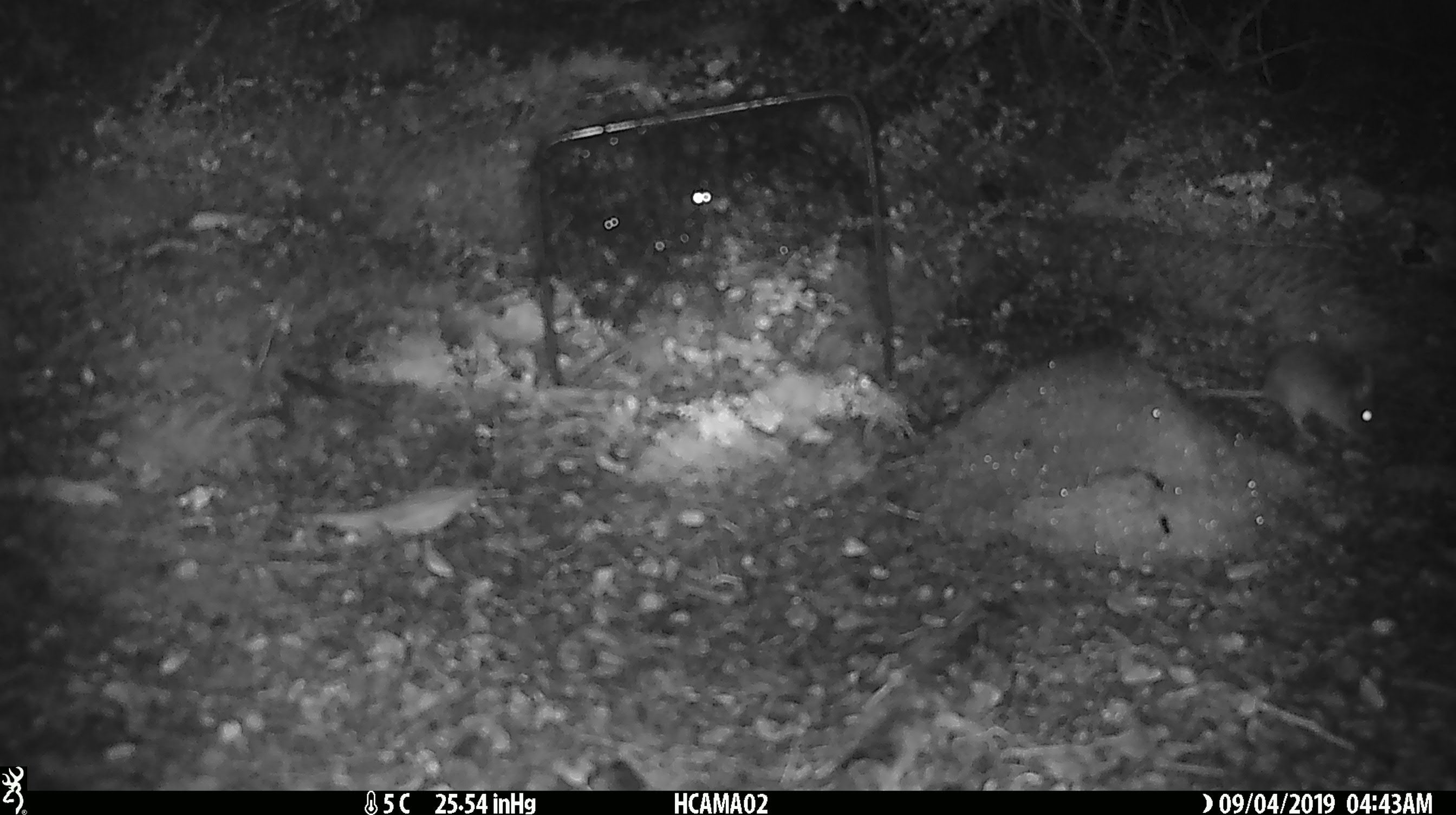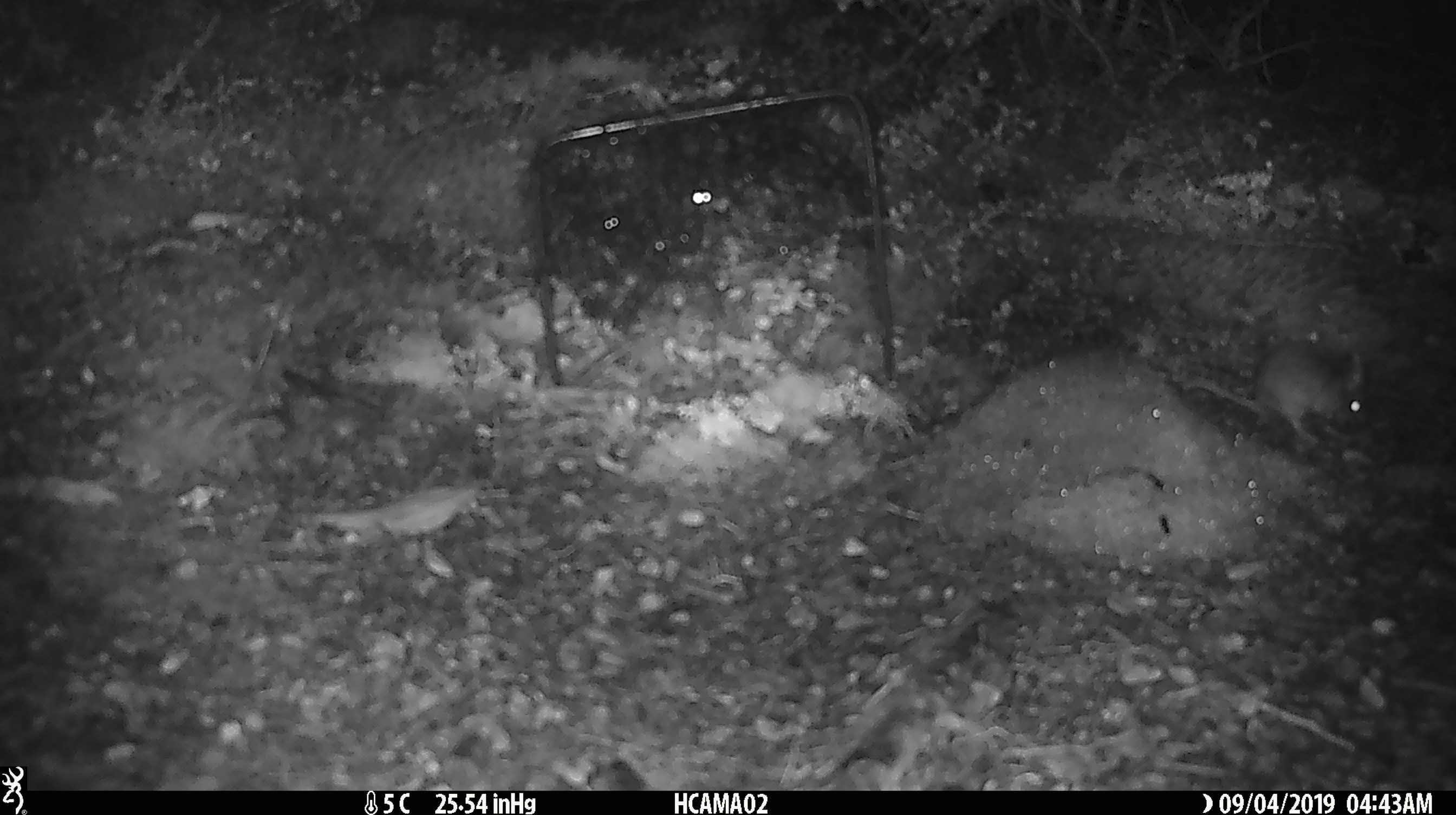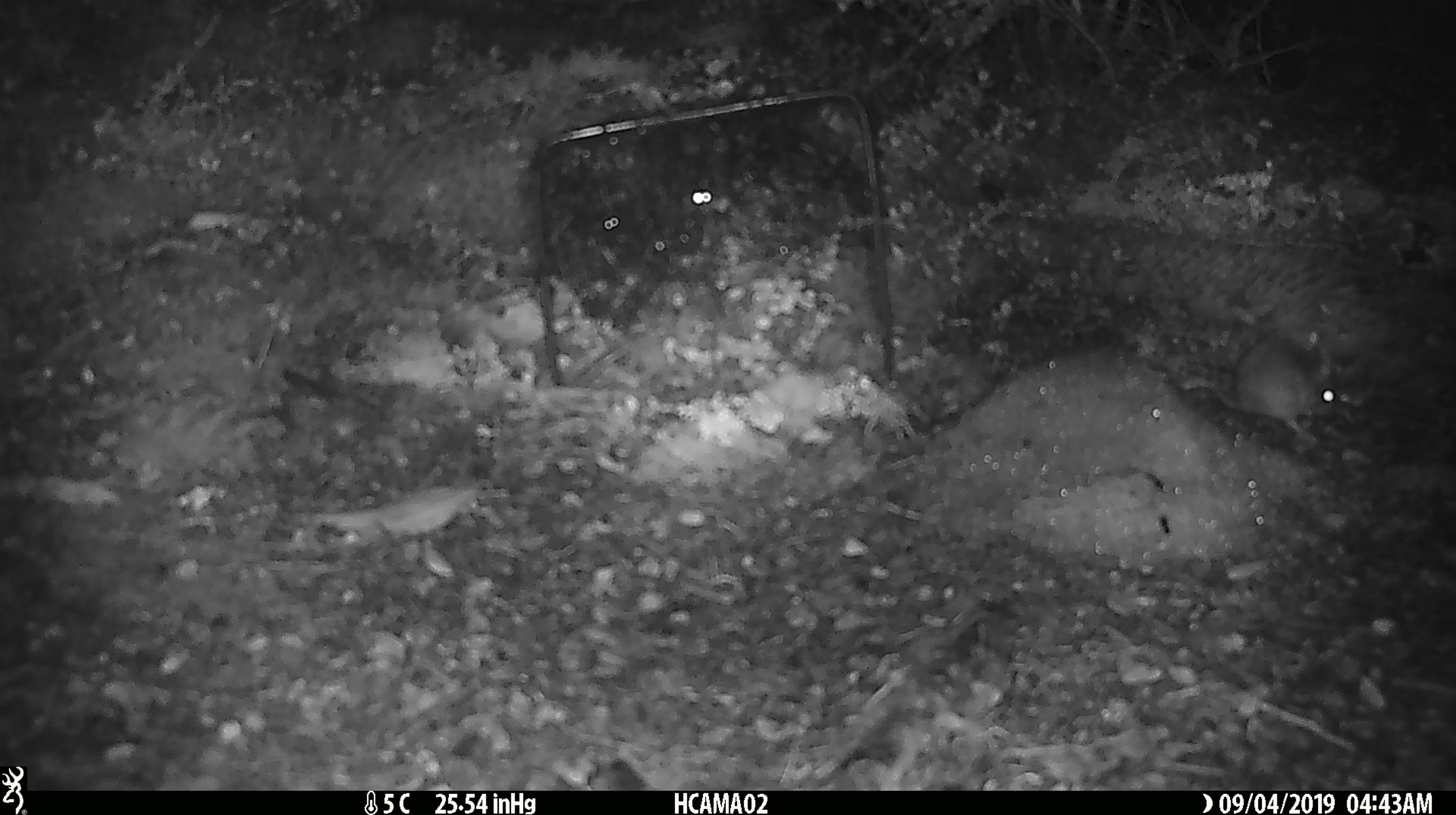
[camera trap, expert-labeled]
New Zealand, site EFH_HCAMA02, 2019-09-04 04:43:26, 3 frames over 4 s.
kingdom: Animalia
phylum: Chordata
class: Mammalia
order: Rodentia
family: Muridae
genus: Mus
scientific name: Mus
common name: mouse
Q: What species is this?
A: Mouse (Mus).